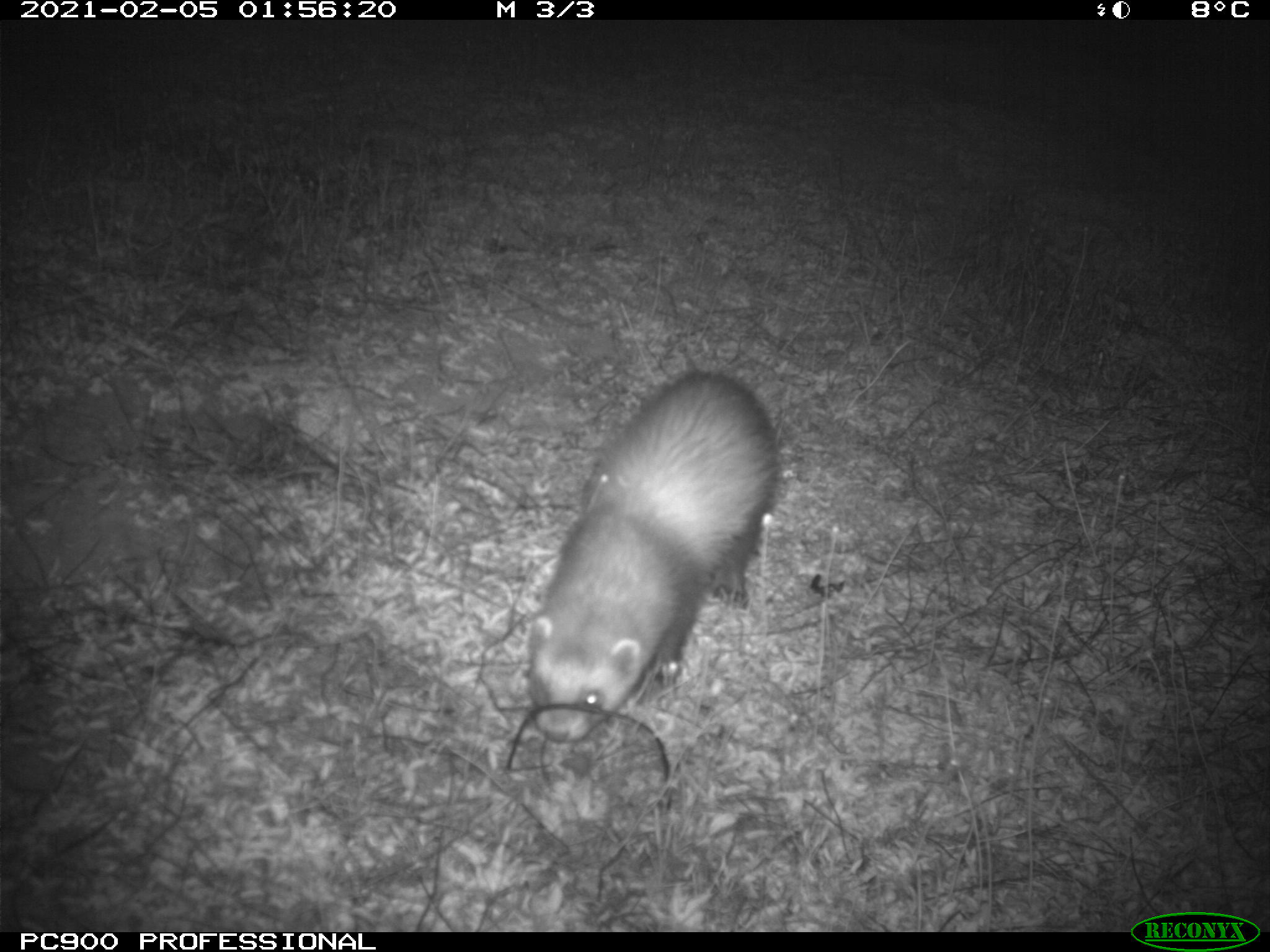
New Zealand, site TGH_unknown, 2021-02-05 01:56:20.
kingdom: Animalia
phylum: Chordata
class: Mammalia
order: Carnivora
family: Mustelidae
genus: Mustela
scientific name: Mustela furo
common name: ferret